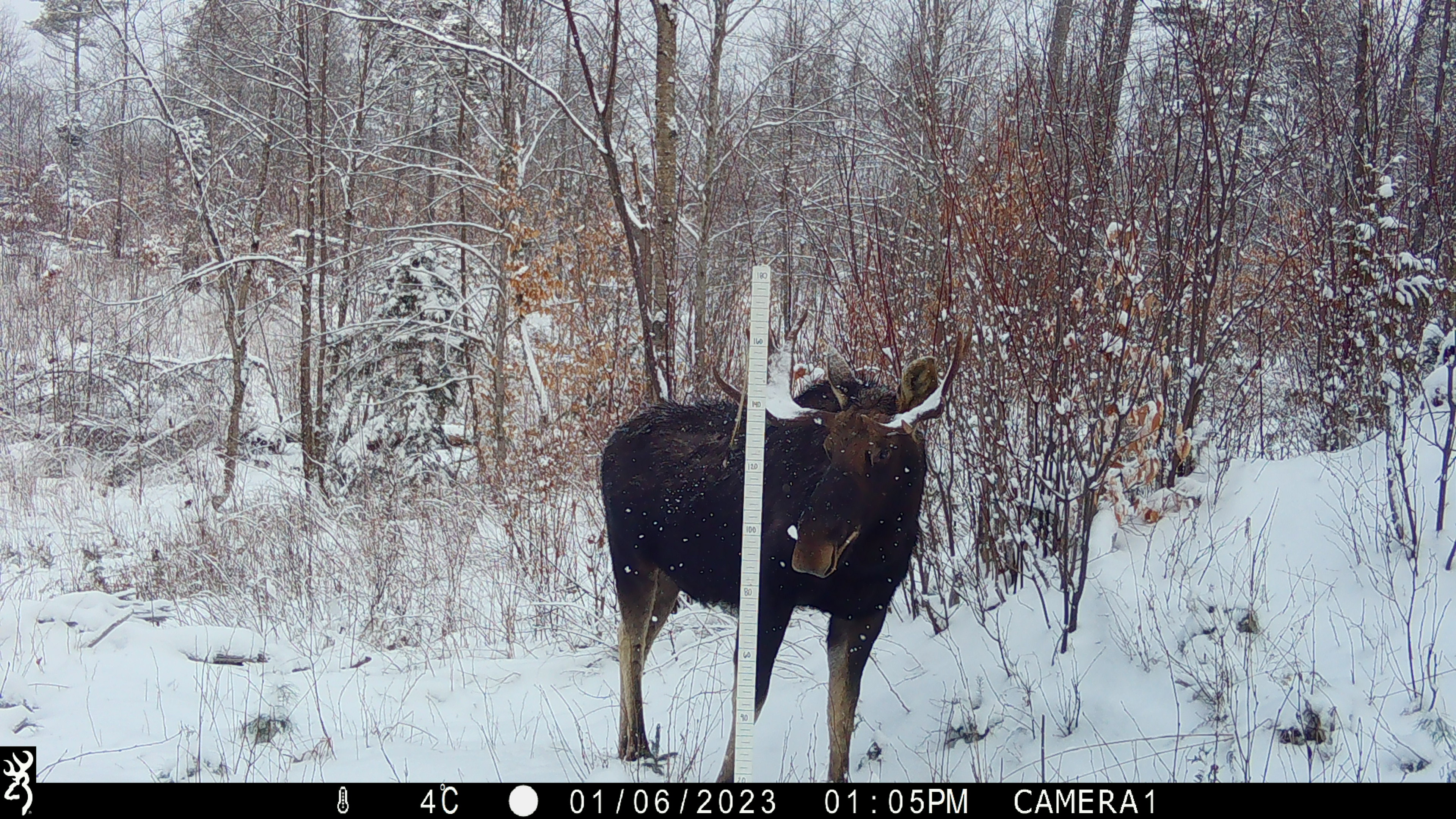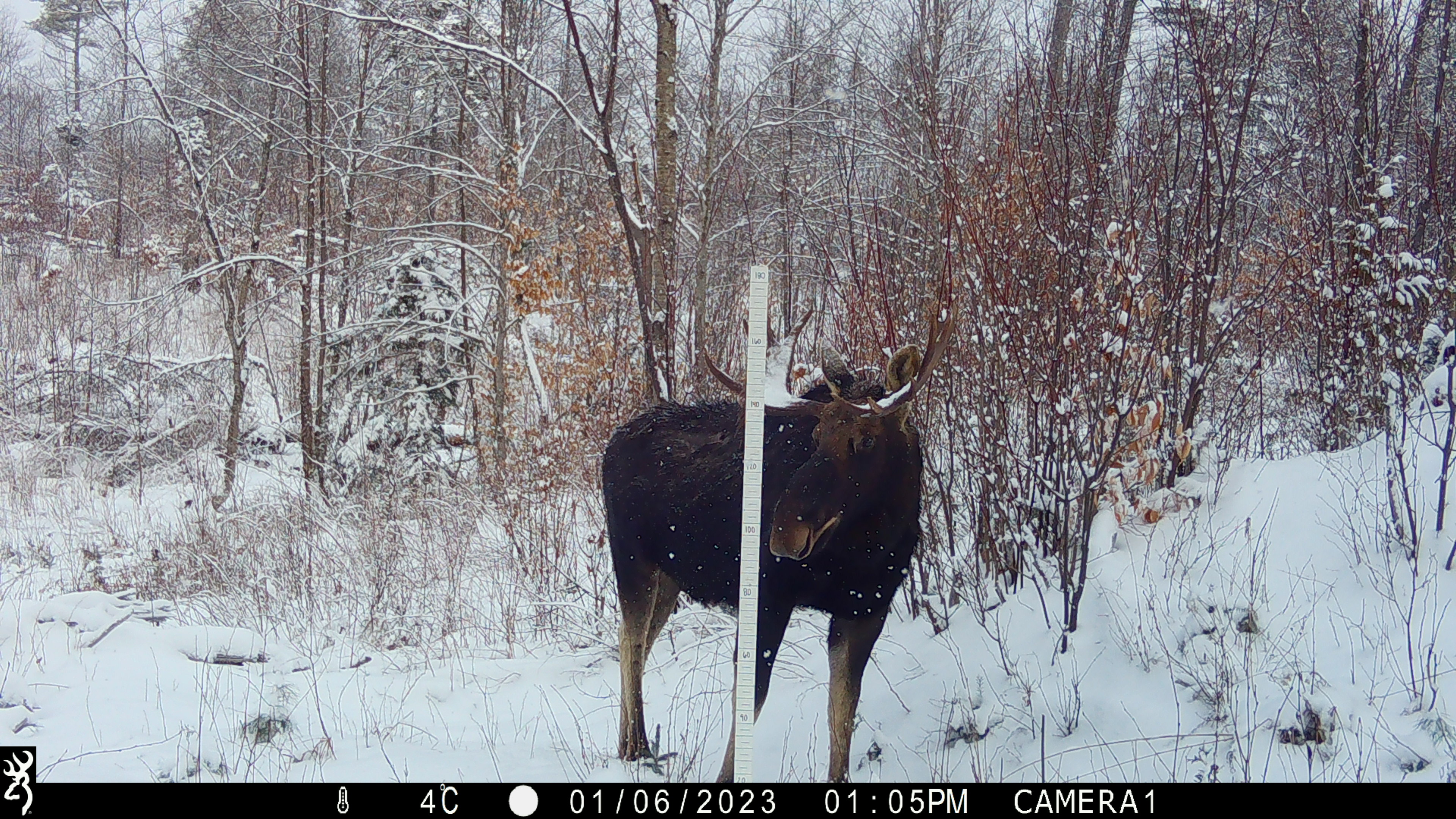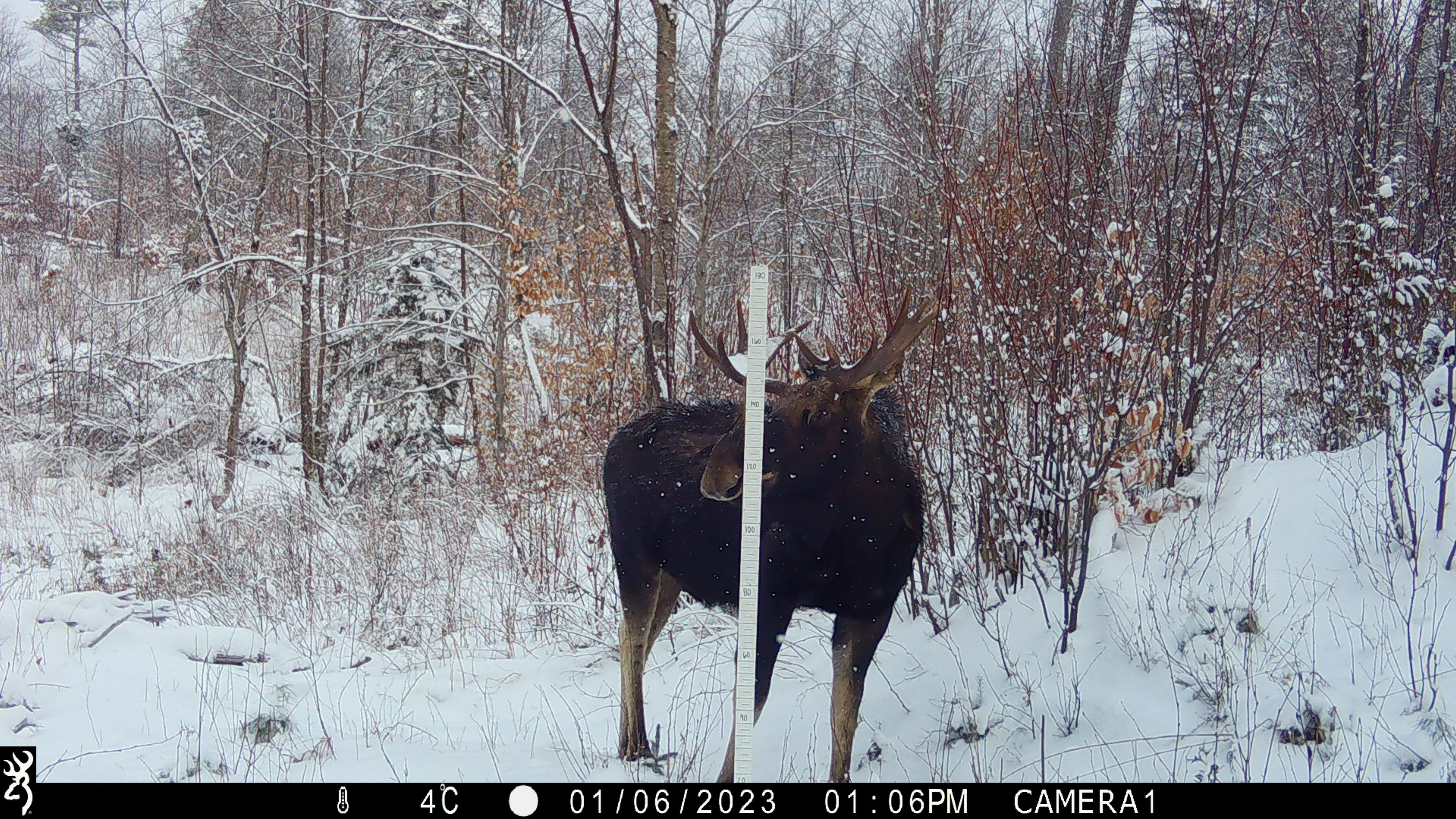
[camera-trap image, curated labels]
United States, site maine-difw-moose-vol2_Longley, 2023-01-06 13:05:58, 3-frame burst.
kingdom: Animalia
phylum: Chordata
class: Mammalia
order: Artiodactyla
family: Cervidae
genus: Alces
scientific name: Alces alces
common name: moose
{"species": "moose (Alces alces)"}